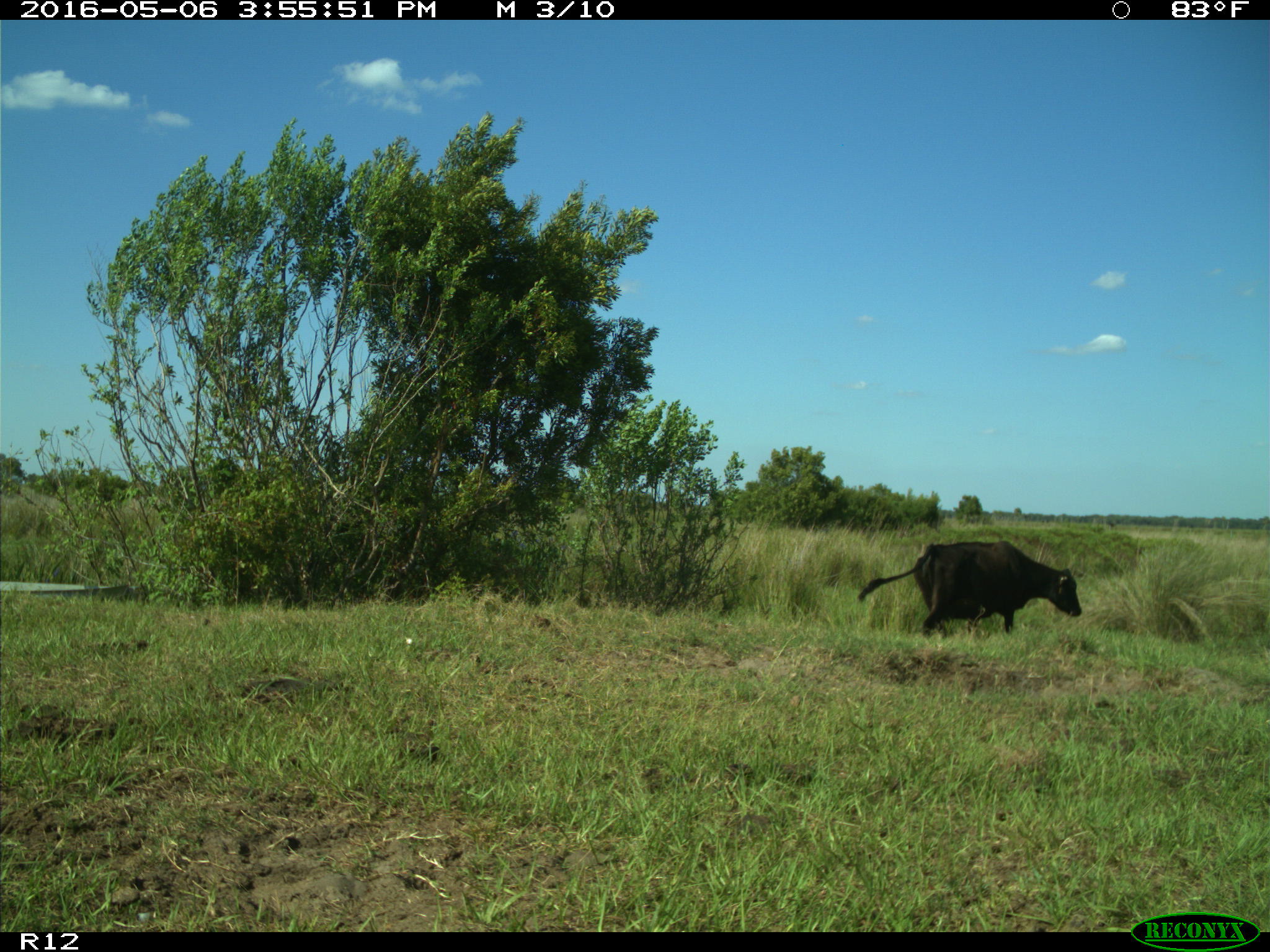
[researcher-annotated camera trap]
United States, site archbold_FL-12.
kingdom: Animalia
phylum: Chordata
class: Mammalia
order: Artiodactyla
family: Bovidae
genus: Bos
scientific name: Bos taurus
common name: domestic cow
Bos taurus (domestic cow).